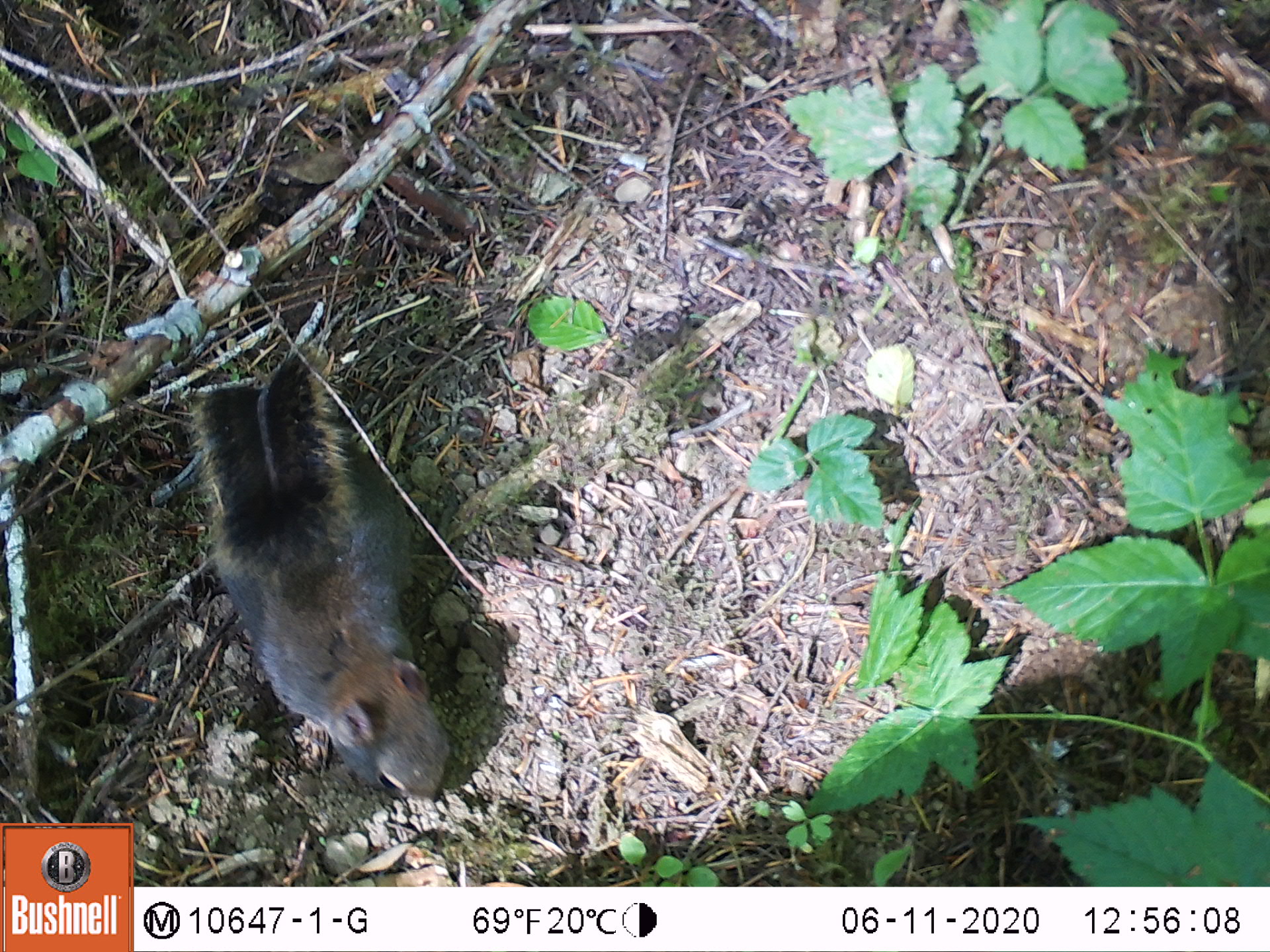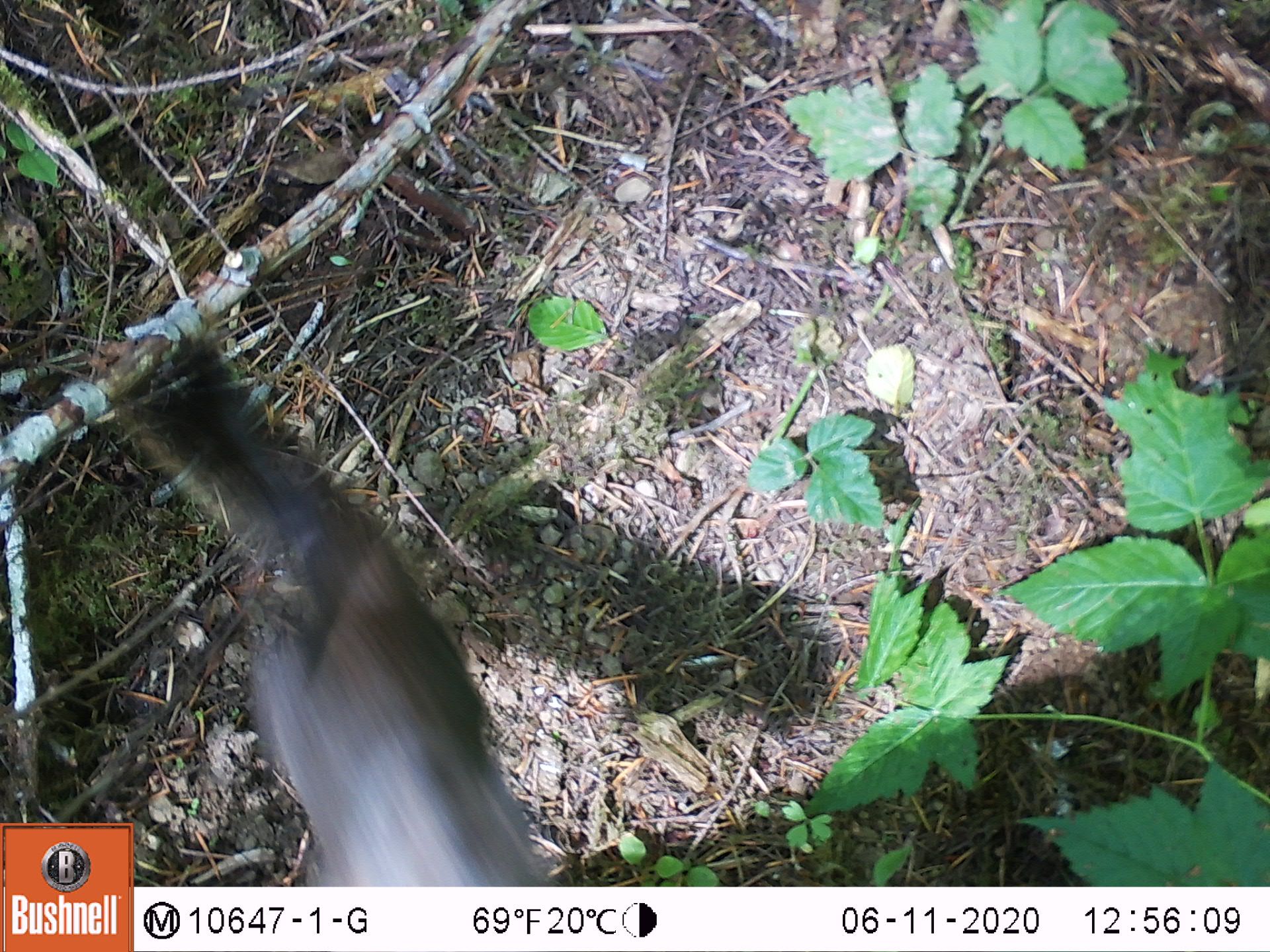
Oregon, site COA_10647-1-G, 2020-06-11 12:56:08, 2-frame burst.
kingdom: Animalia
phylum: Chordata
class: Mammalia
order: Rodentia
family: Sciuridae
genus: Tamiasciurus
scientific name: Tamiasciurus douglasii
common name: douglas squirrel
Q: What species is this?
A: Douglas squirrel (Tamiasciurus douglasii).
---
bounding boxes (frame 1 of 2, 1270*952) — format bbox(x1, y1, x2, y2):
douglas squirrel: bbox(196, 366, 453, 811)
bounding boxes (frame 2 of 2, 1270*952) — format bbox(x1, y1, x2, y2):
douglas squirrel: bbox(150, 378, 549, 883)